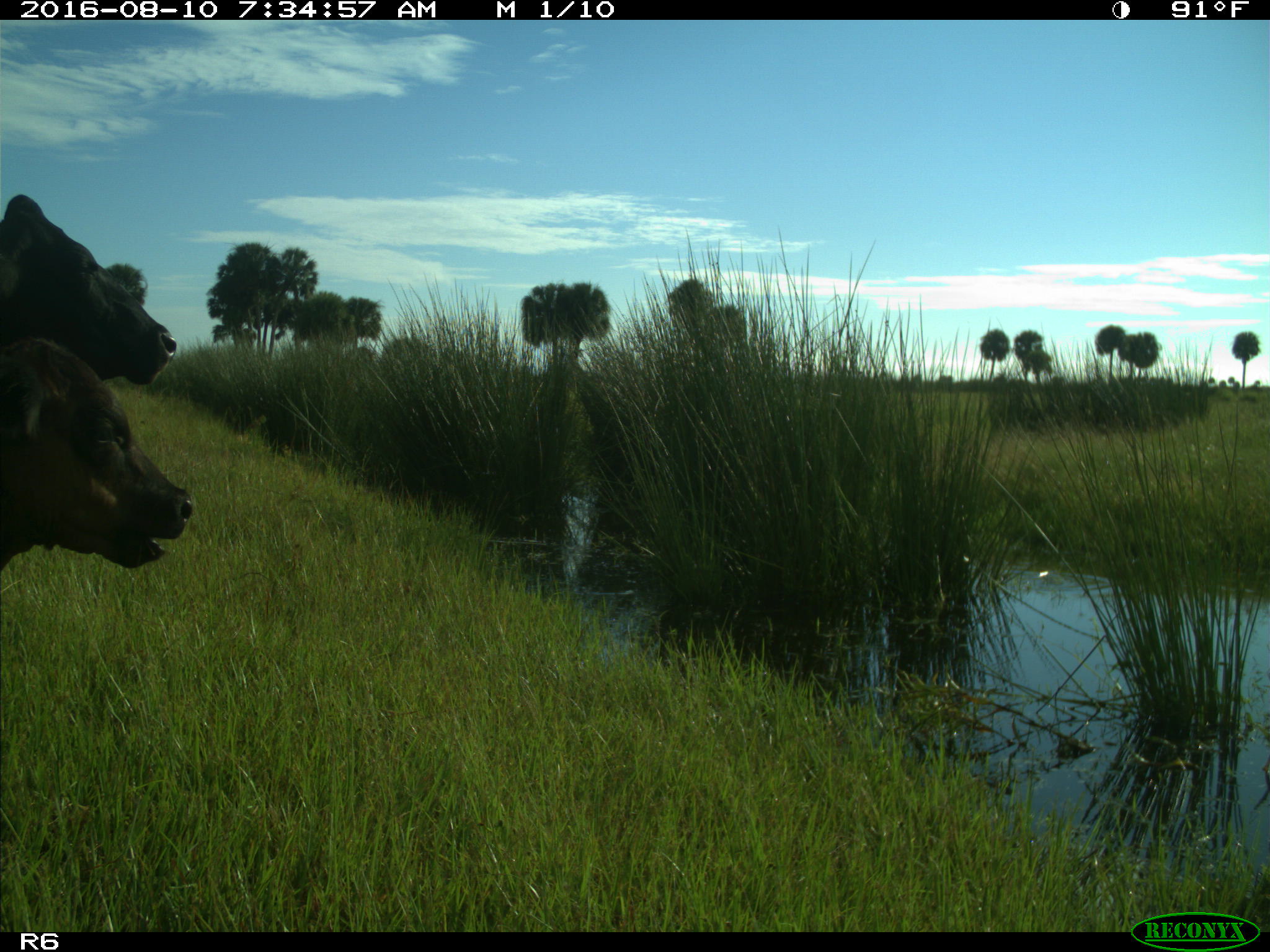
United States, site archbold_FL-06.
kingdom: Animalia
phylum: Chordata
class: Mammalia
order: Artiodactyla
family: Bovidae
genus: Bos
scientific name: Bos taurus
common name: domestic cow